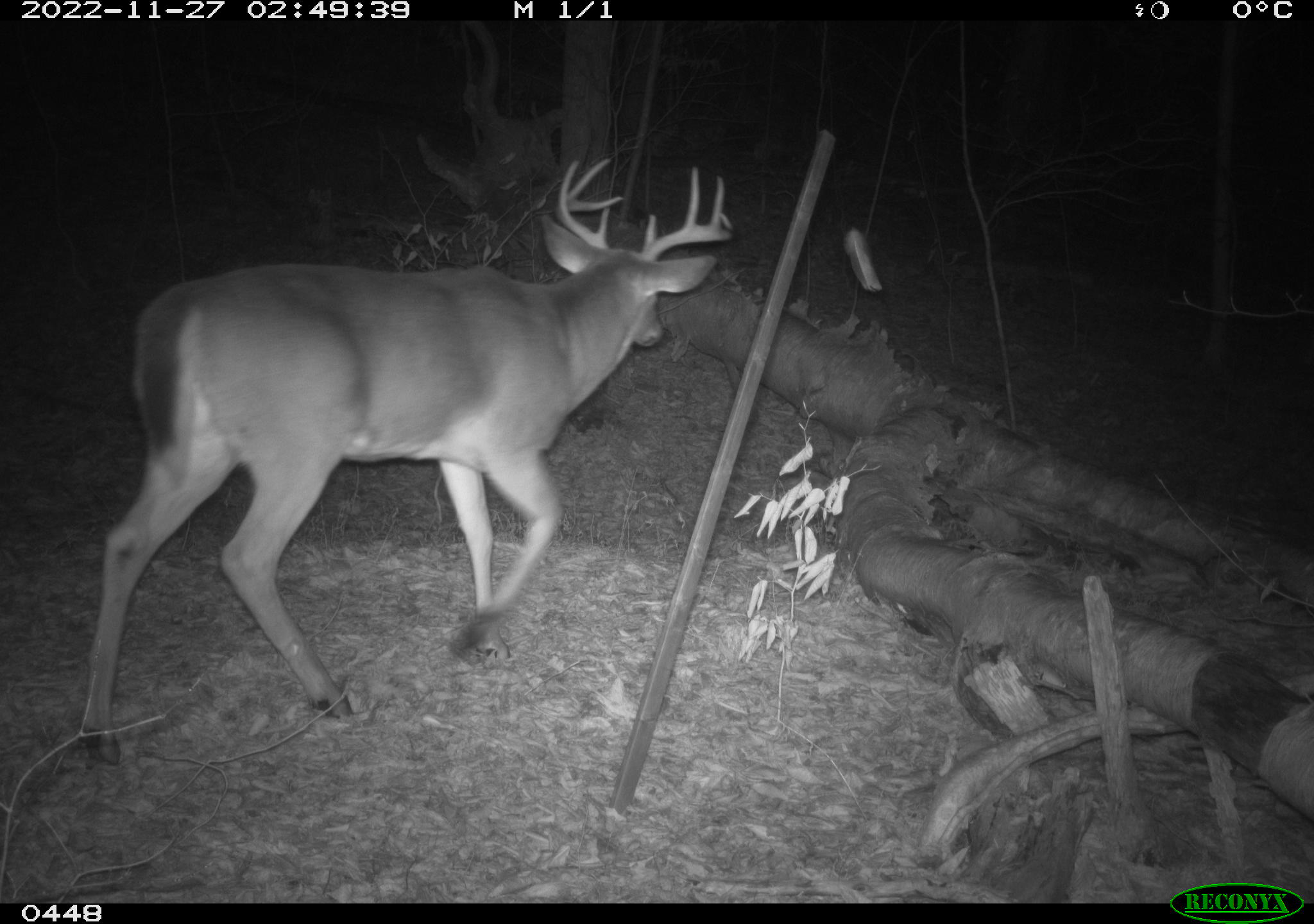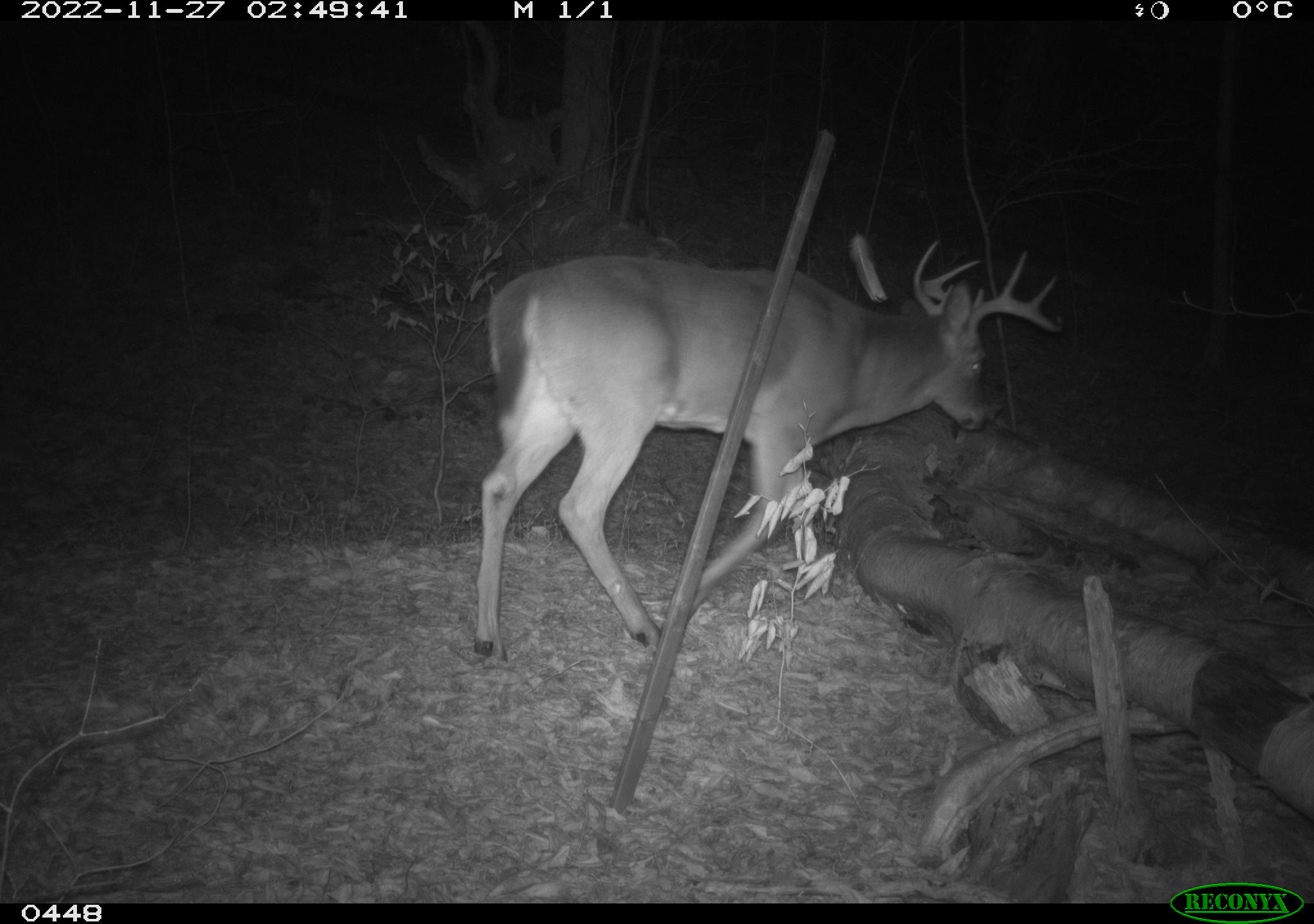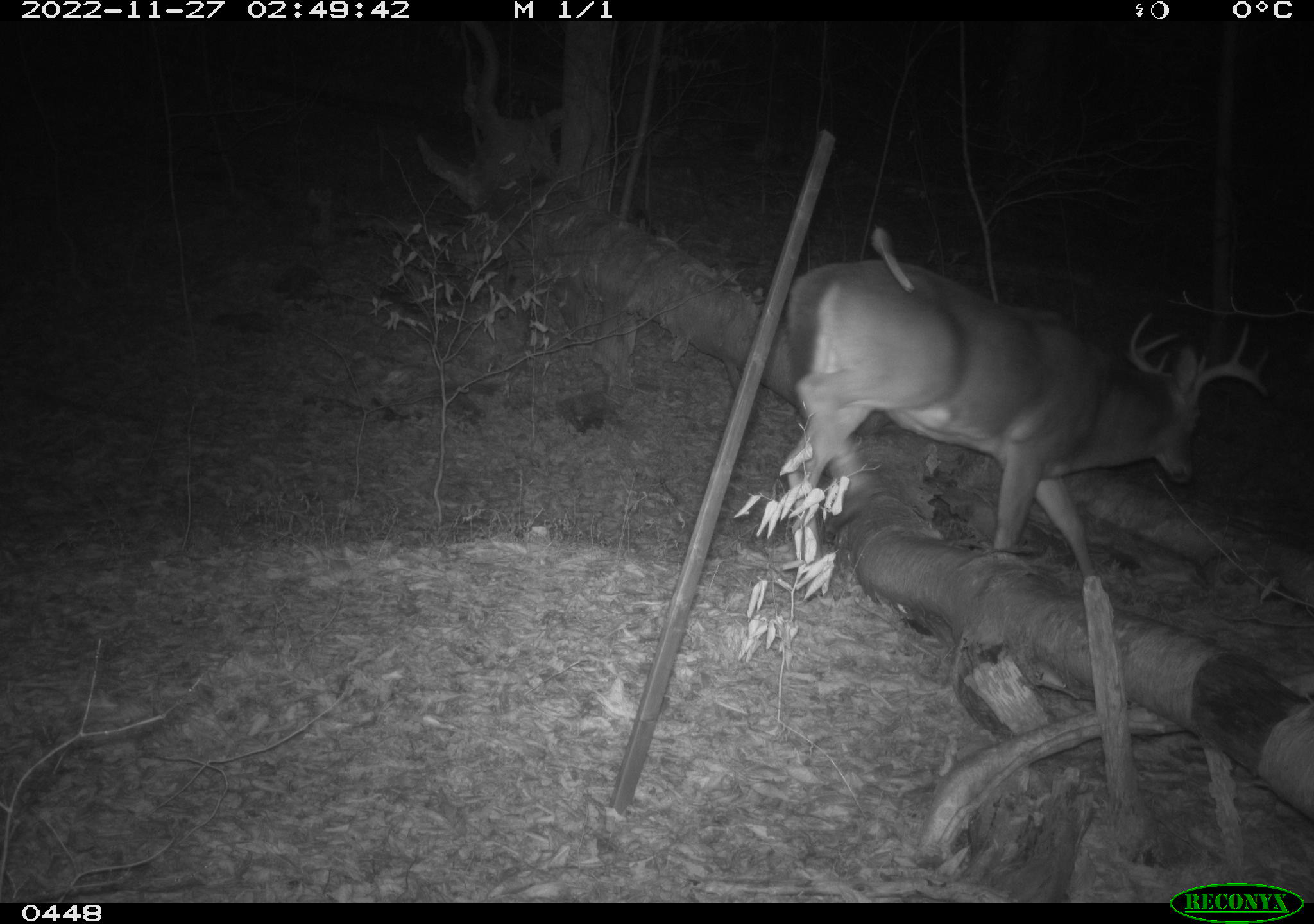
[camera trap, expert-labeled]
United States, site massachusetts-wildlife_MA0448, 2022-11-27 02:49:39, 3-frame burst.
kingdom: Animalia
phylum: Chordata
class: Mammalia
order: Artiodactyla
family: Cervidae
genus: Odocoileus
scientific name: Odocoileus virginianus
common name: white-tailed deer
White-tailed deer (Odocoileus virginianus).